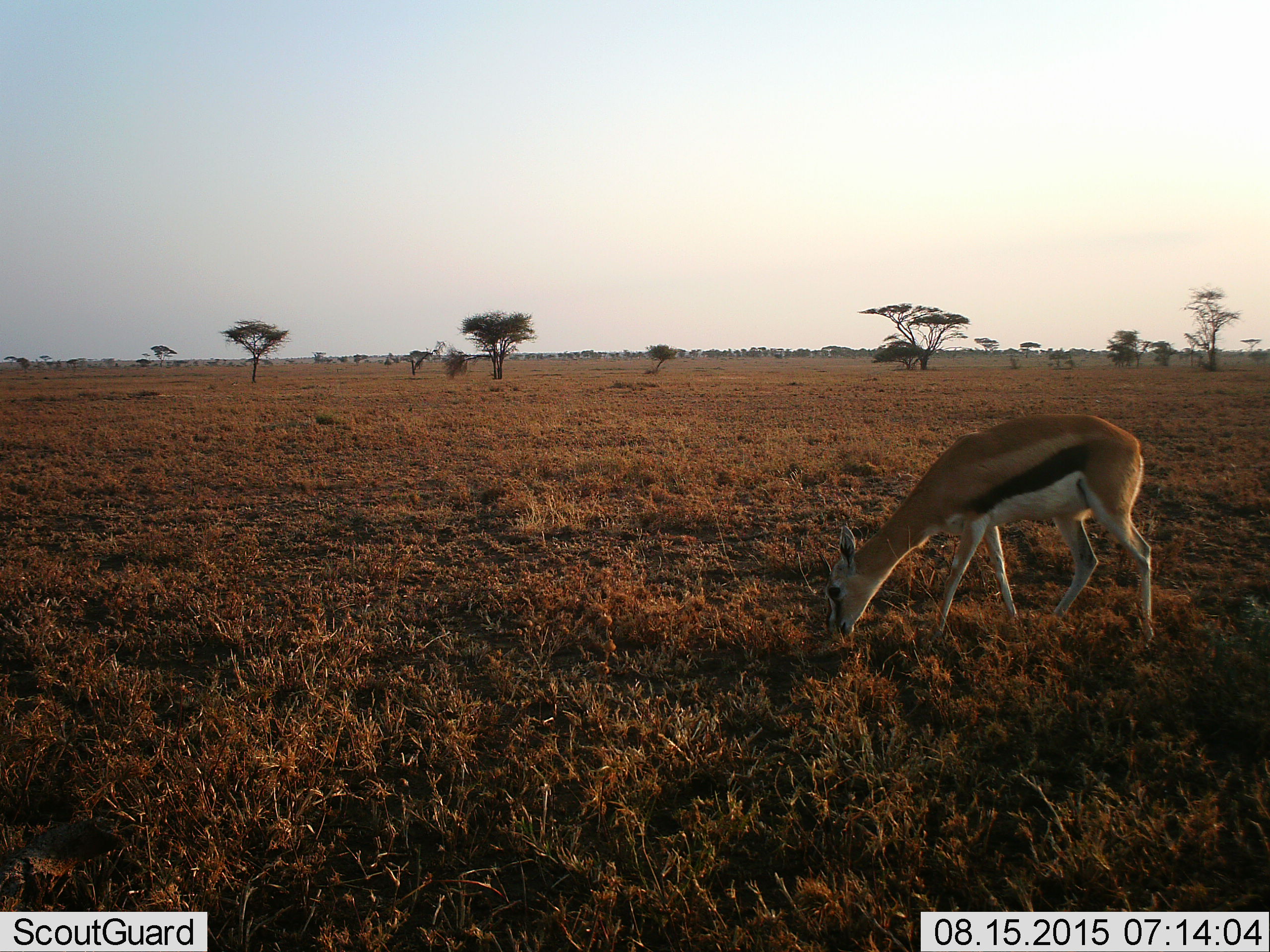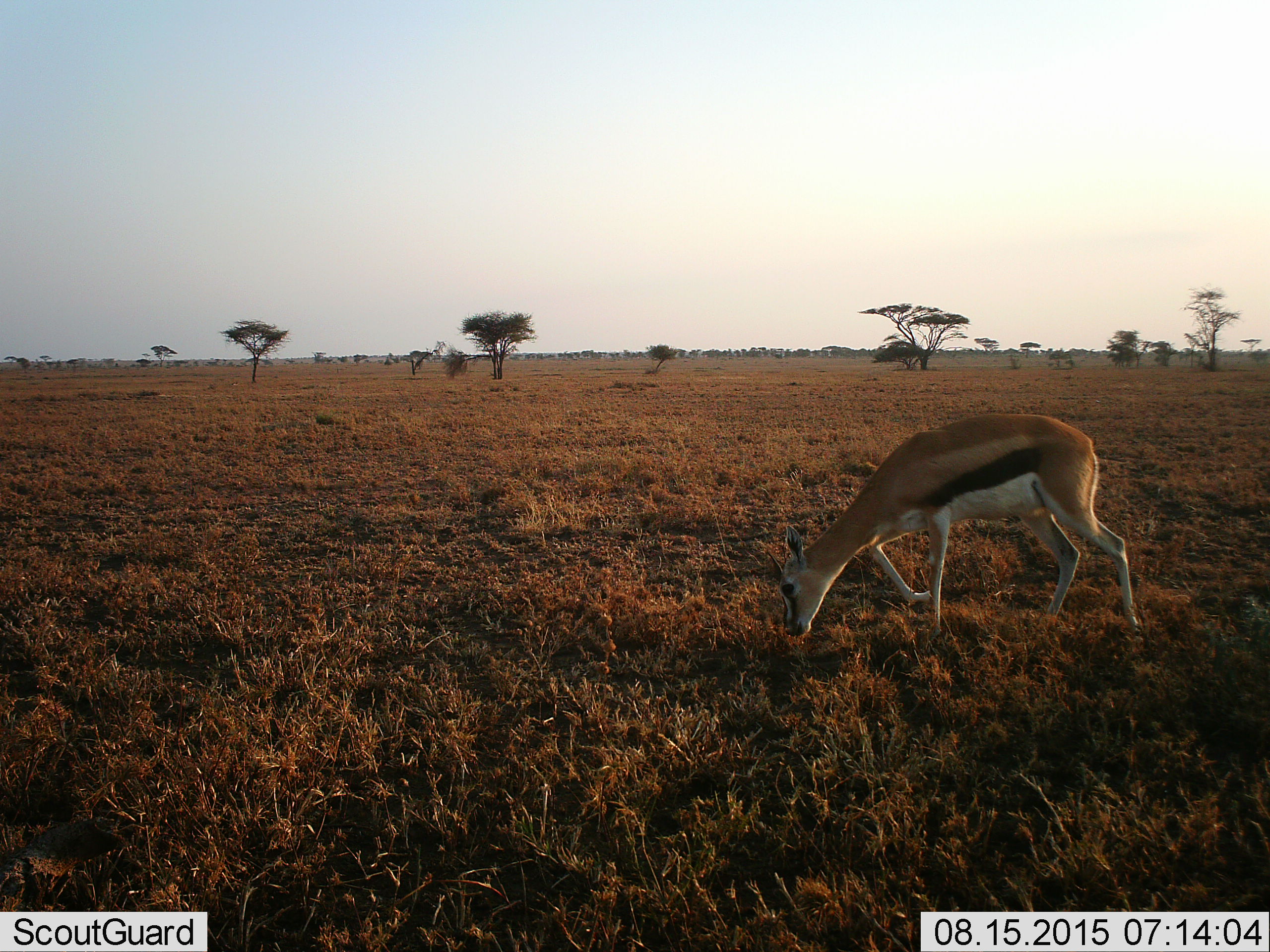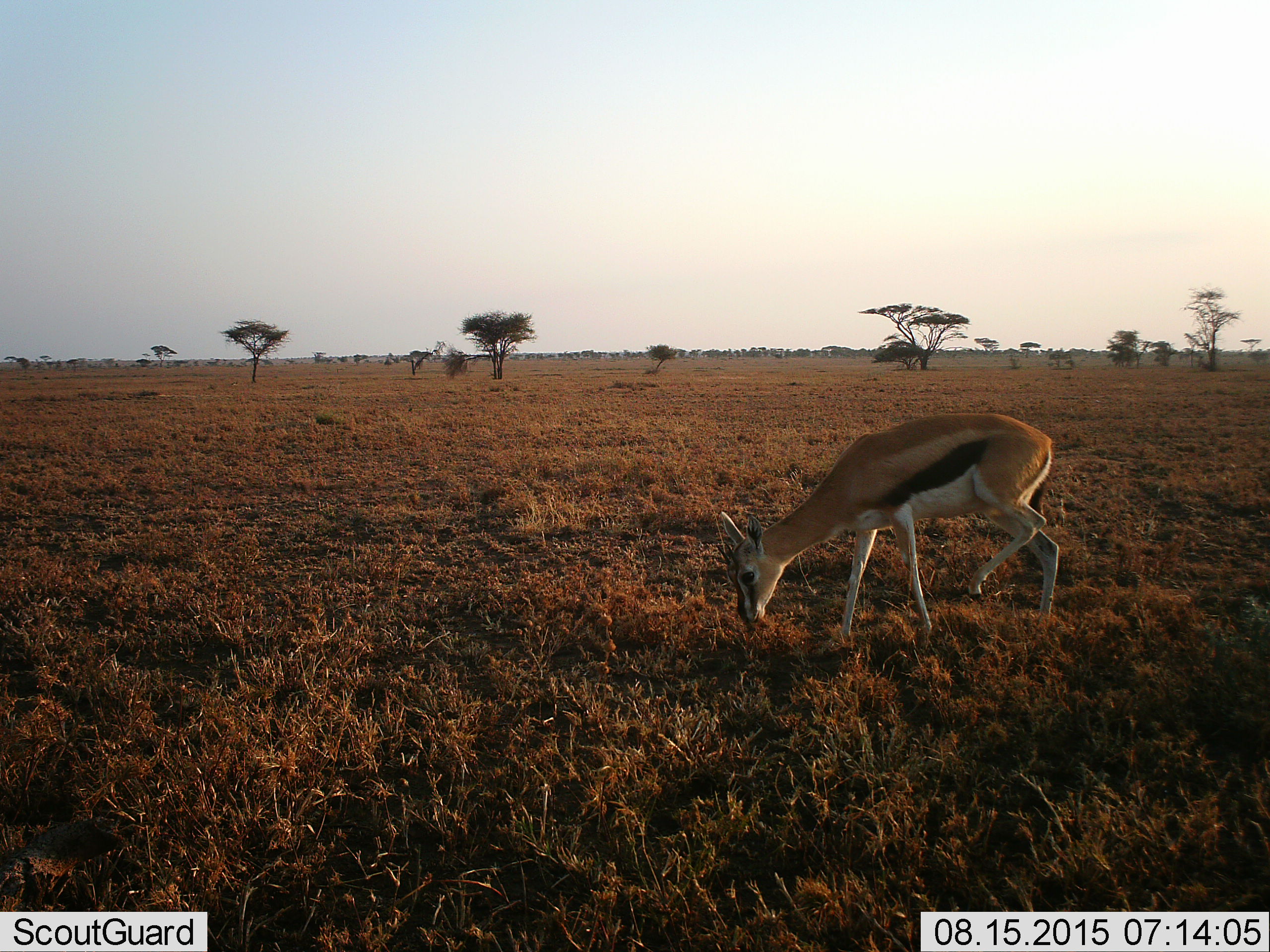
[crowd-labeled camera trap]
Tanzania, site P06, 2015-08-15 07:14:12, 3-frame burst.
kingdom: Animalia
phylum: Chordata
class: Mammalia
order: Artiodactyla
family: Bovidae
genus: Eudorcas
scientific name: Eudorcas thomsonii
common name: thomson's gazelle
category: gazellethomsons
Gazellethomsons (thomson's gazelle) (Eudorcas thomsonii), count 1. Behavior (volunteer vote fractions): standing 14%, resting 0%, moving 57%, interacting 0%. Young present (vote fraction): 14%. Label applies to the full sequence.